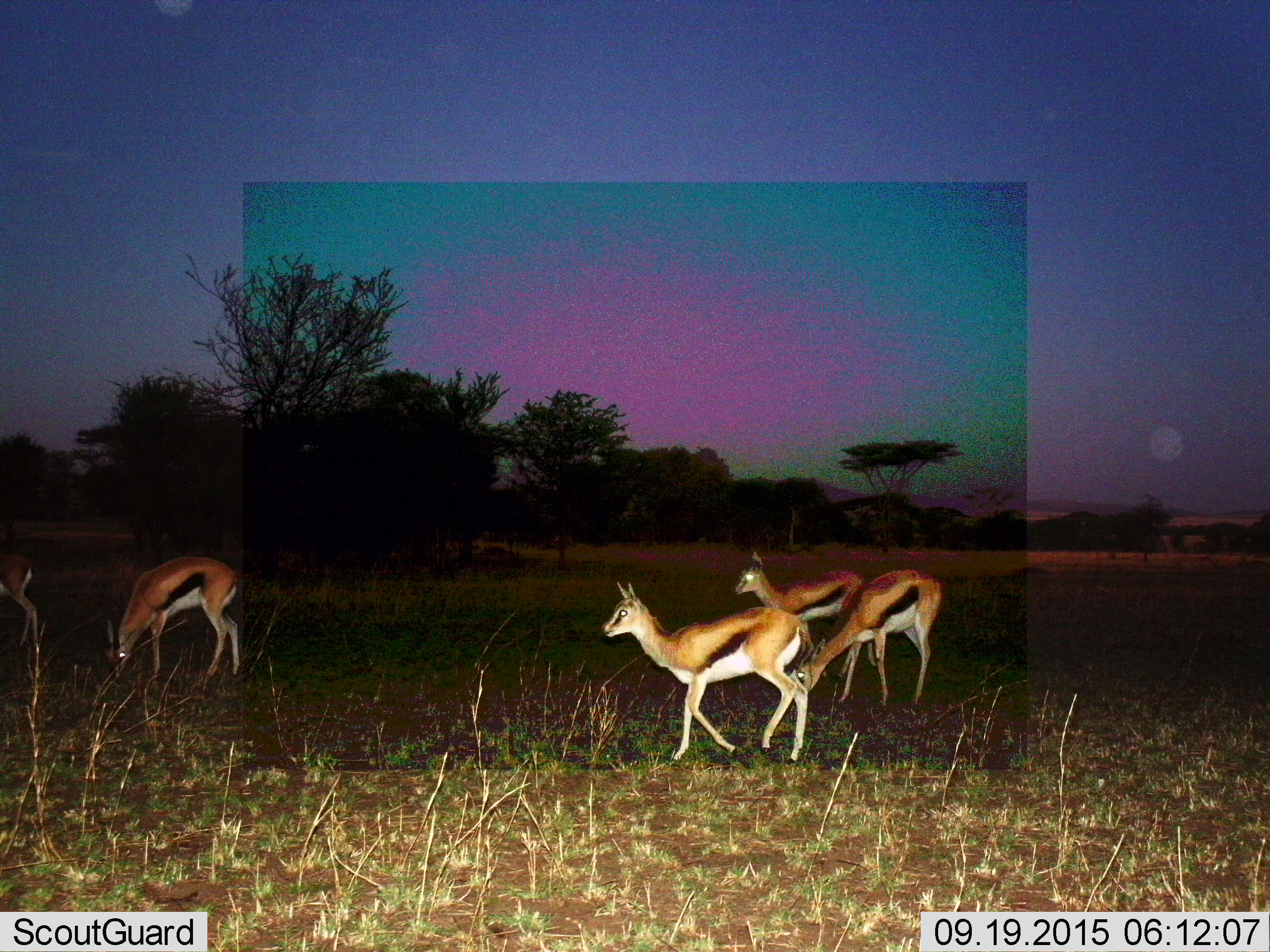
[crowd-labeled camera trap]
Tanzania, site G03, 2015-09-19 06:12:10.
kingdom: Animalia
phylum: Chordata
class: Mammalia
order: Artiodactyla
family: Bovidae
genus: Eudorcas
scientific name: Eudorcas thomsonii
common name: thomson's gazelle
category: gazellethomsons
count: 5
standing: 58%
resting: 0%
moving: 83%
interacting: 0%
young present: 17%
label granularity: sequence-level